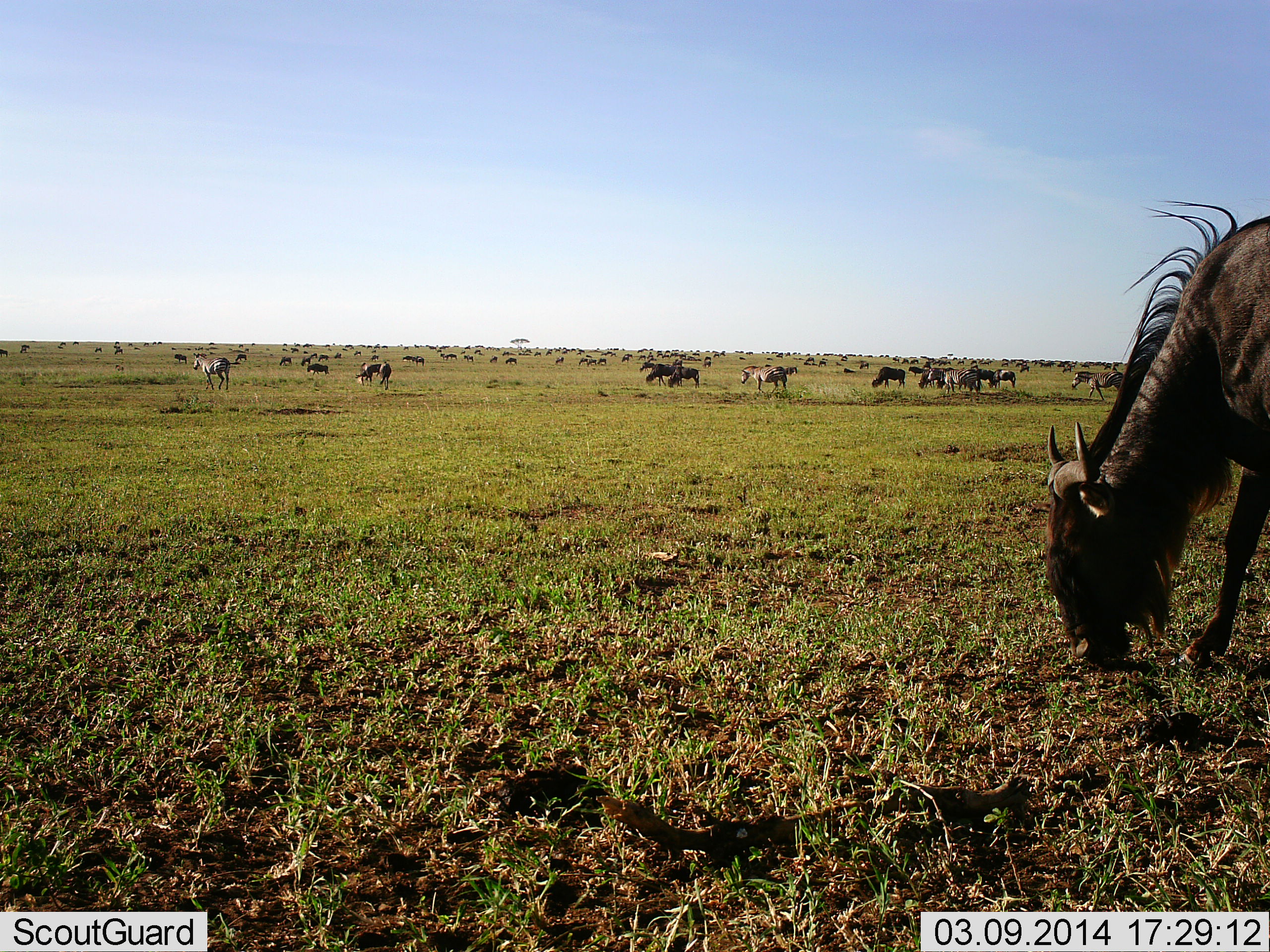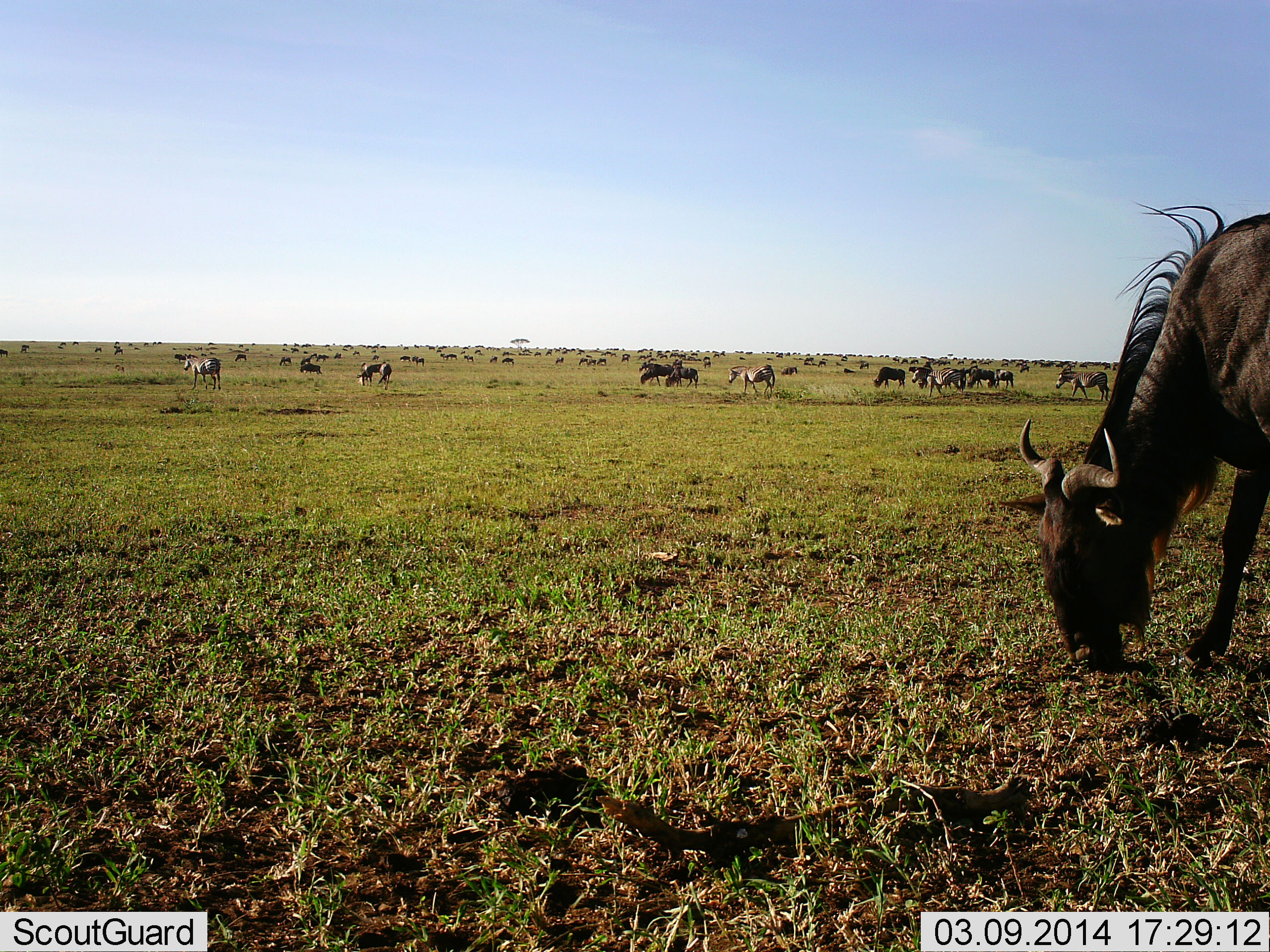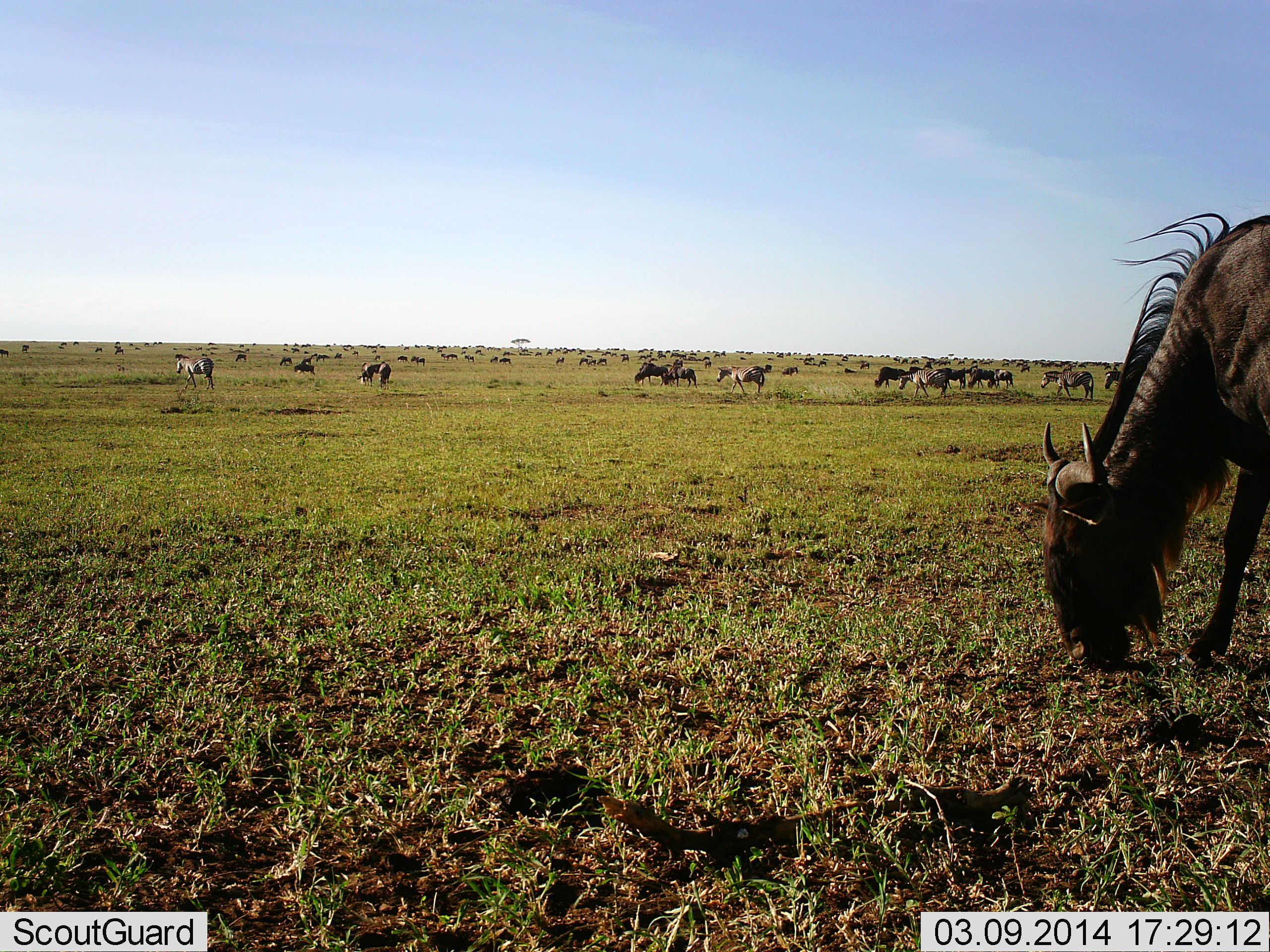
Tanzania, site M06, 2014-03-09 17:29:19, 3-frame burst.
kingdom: Animalia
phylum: Chordata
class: Mammalia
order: Artiodactyla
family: Bovidae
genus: Connochaetes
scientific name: Connochaetes taurinus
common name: blue wildebeest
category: wildebeest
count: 51+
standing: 44%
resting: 6%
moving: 69%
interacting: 6%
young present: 0%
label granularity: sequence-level